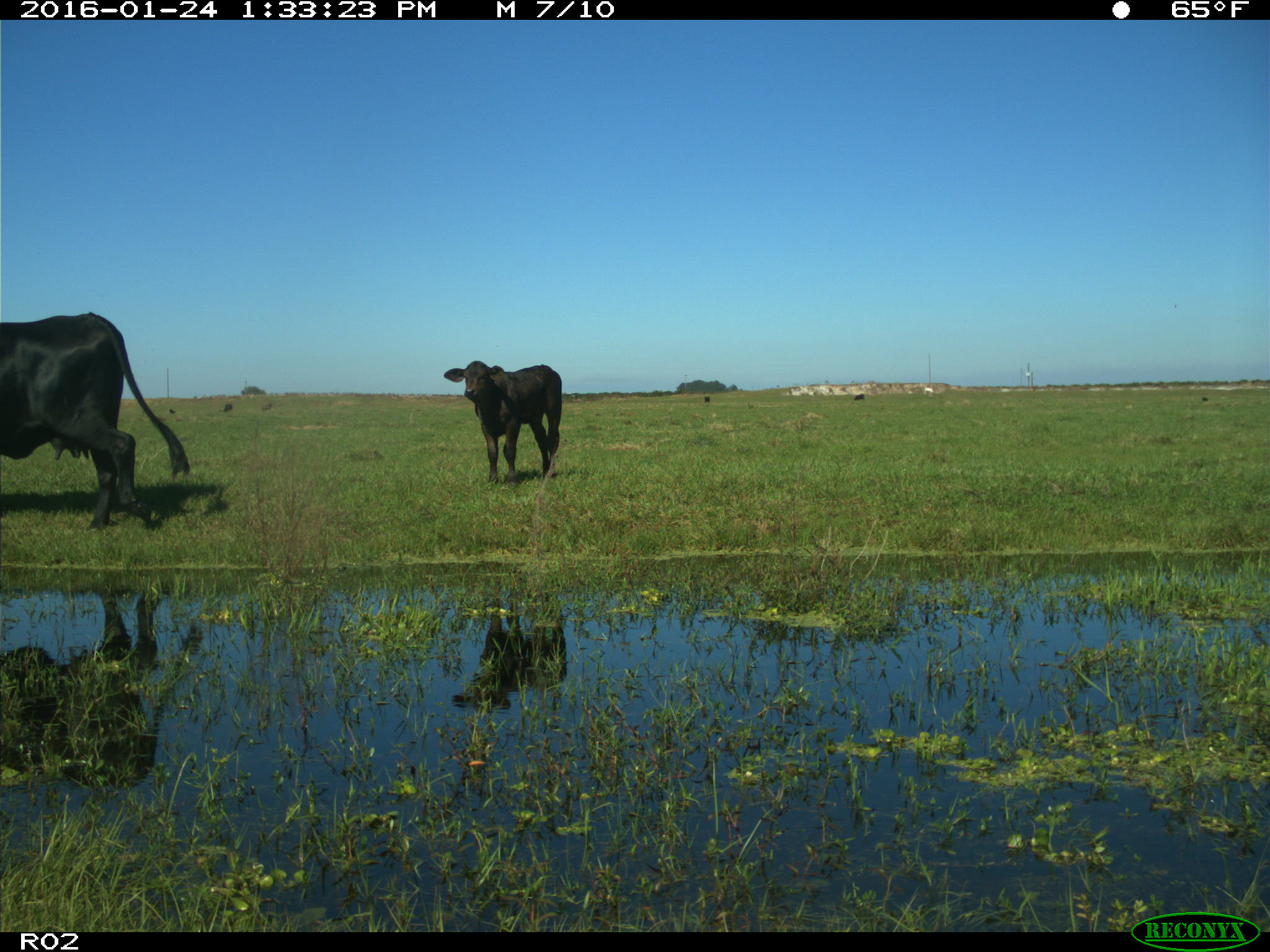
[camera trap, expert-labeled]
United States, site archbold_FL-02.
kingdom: Animalia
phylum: Chordata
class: Mammalia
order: Artiodactyla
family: Bovidae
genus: Bos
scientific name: Bos taurus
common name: domestic cow